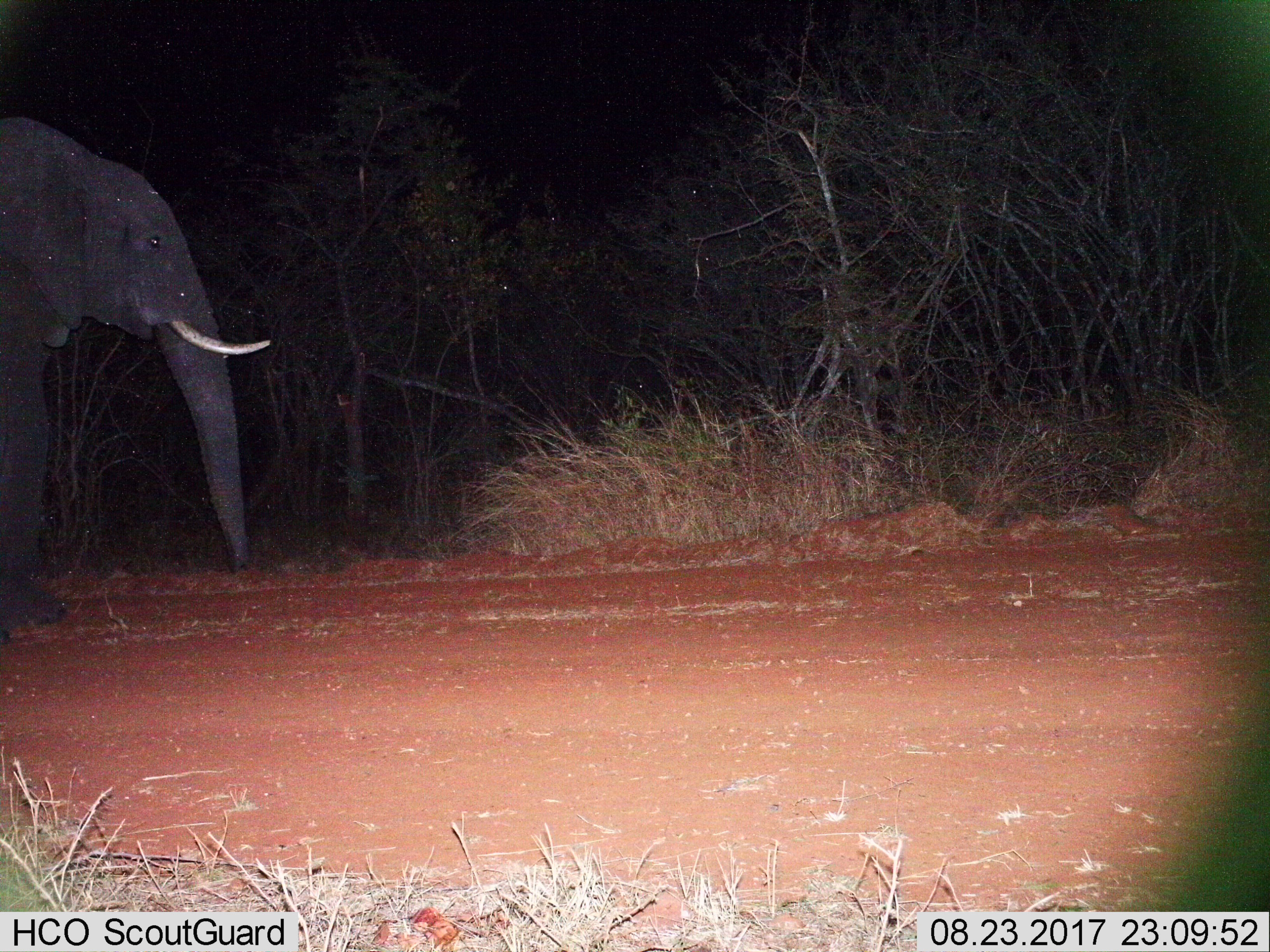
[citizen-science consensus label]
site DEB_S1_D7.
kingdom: Animalia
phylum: Chordata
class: Mammalia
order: Proboscidea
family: Elephantidae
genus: Loxodonta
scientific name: Loxodonta africana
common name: african bush elephant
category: elephant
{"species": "elephant (african bush elephant) (Loxodonta africana)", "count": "1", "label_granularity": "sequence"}